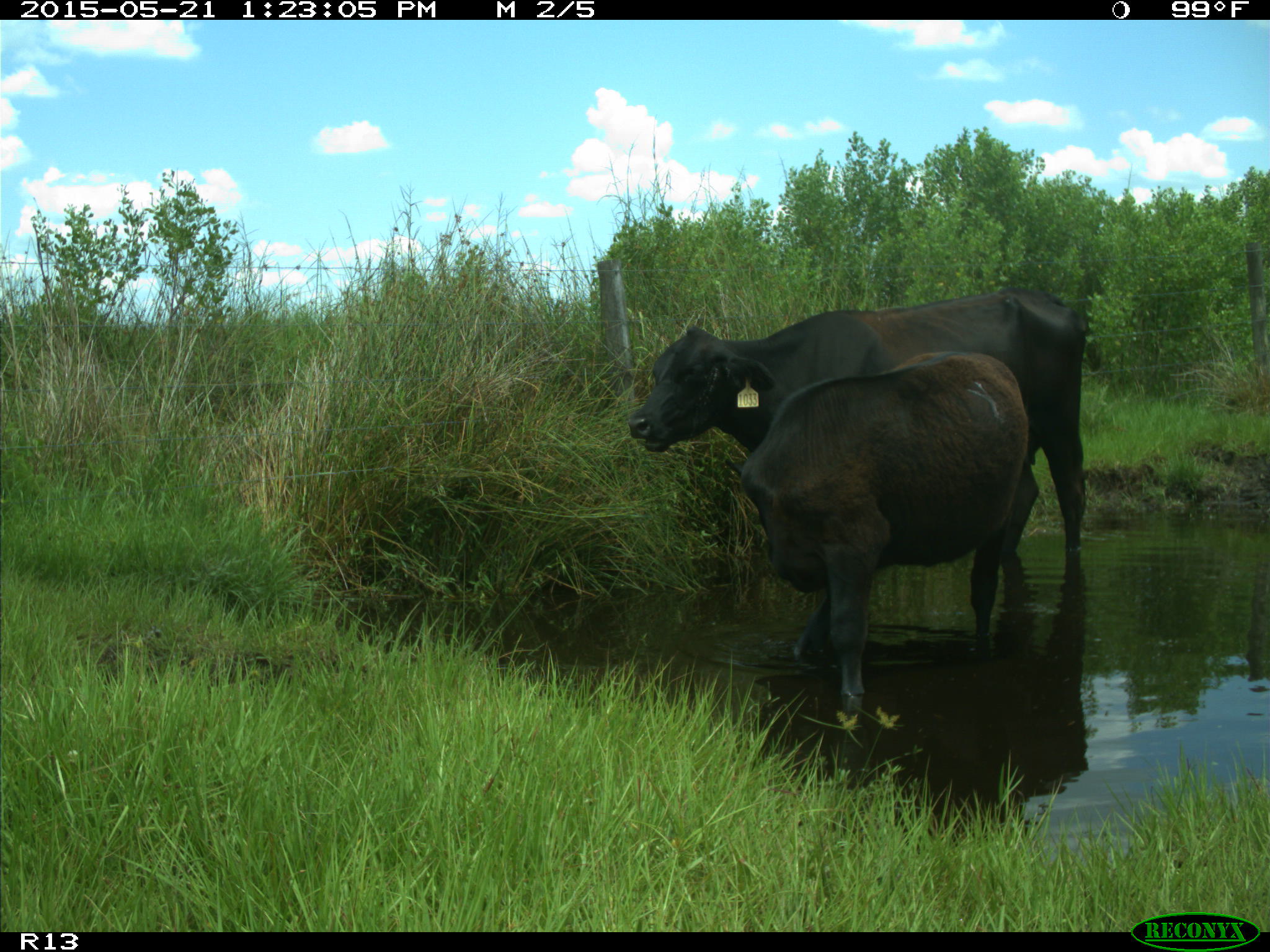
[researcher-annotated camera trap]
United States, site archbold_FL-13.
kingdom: Animalia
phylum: Chordata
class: Mammalia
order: Artiodactyla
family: Bovidae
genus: Bos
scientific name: Bos taurus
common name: domestic cow